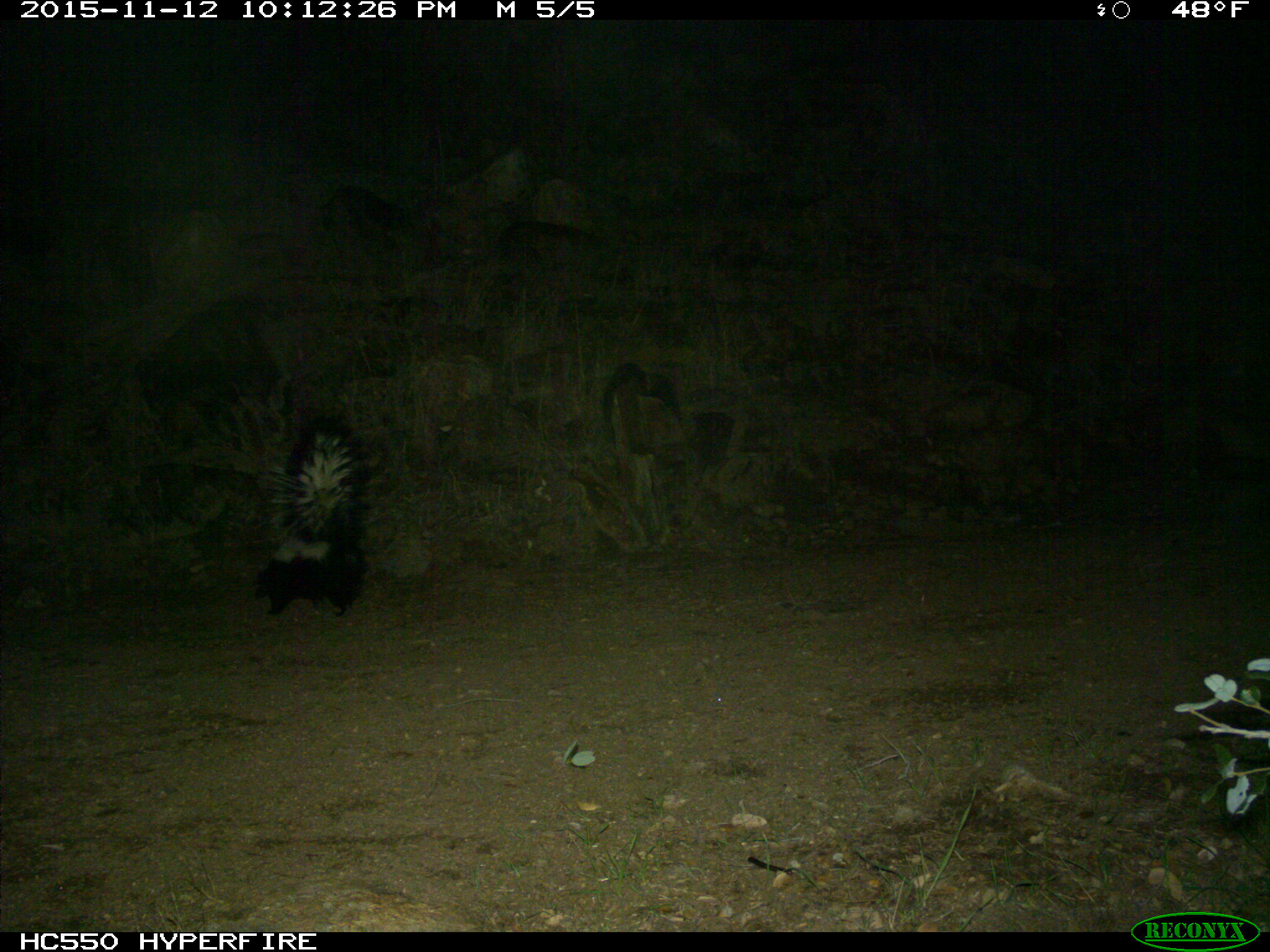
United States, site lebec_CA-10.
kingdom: Animalia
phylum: Chordata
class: Mammalia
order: Carnivora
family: Mephitidae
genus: Mephitis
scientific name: Mephitis mephitis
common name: striped skunk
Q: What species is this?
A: Mephitis mephitis (striped skunk).